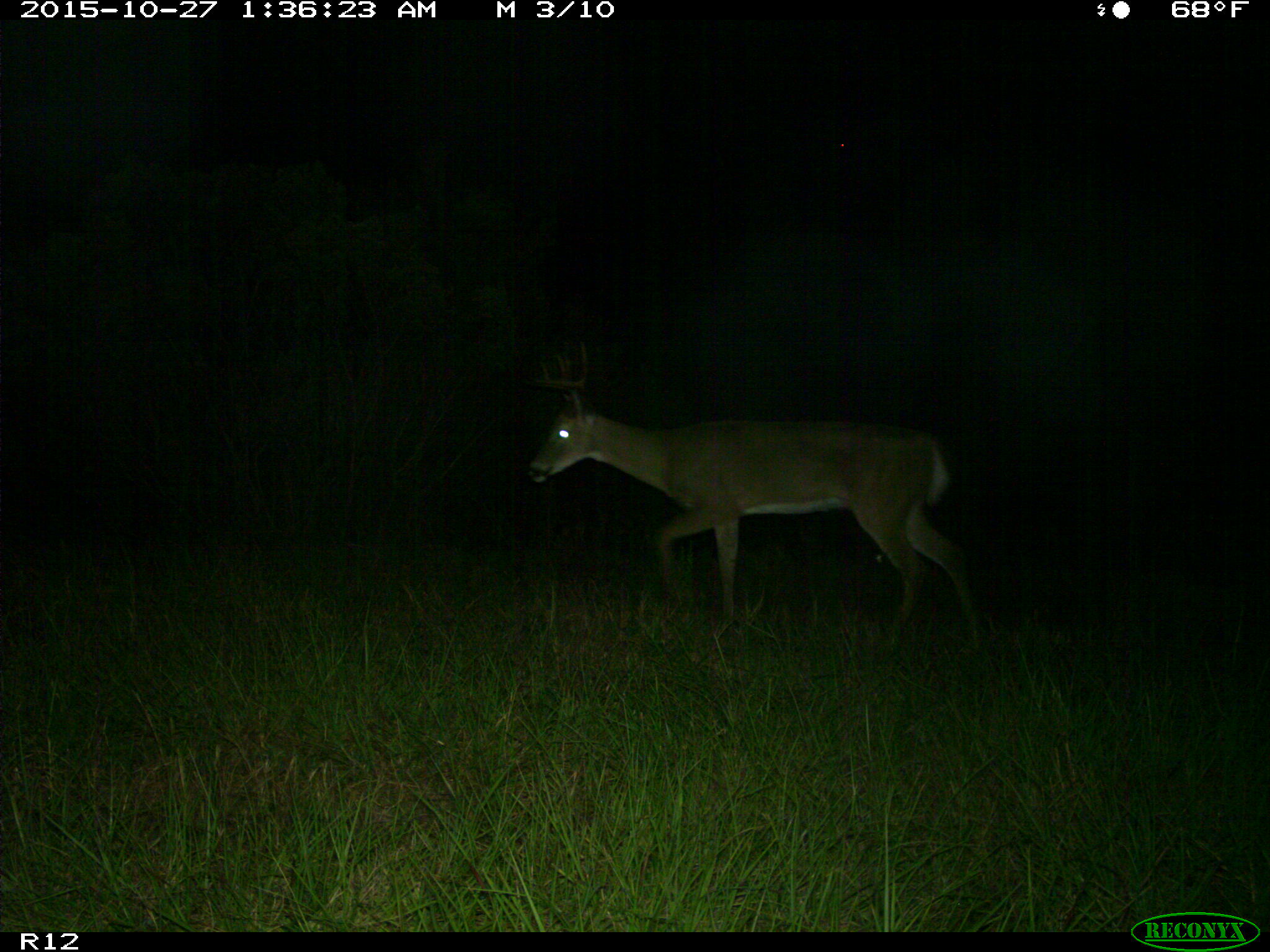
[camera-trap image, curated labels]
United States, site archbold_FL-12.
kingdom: Animalia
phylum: Chordata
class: Mammalia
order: Artiodactyla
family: Cervidae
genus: Odocoileus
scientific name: Odocoileus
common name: deer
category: unidentified deer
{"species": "unidentified deer (deer) (Odocoileus)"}